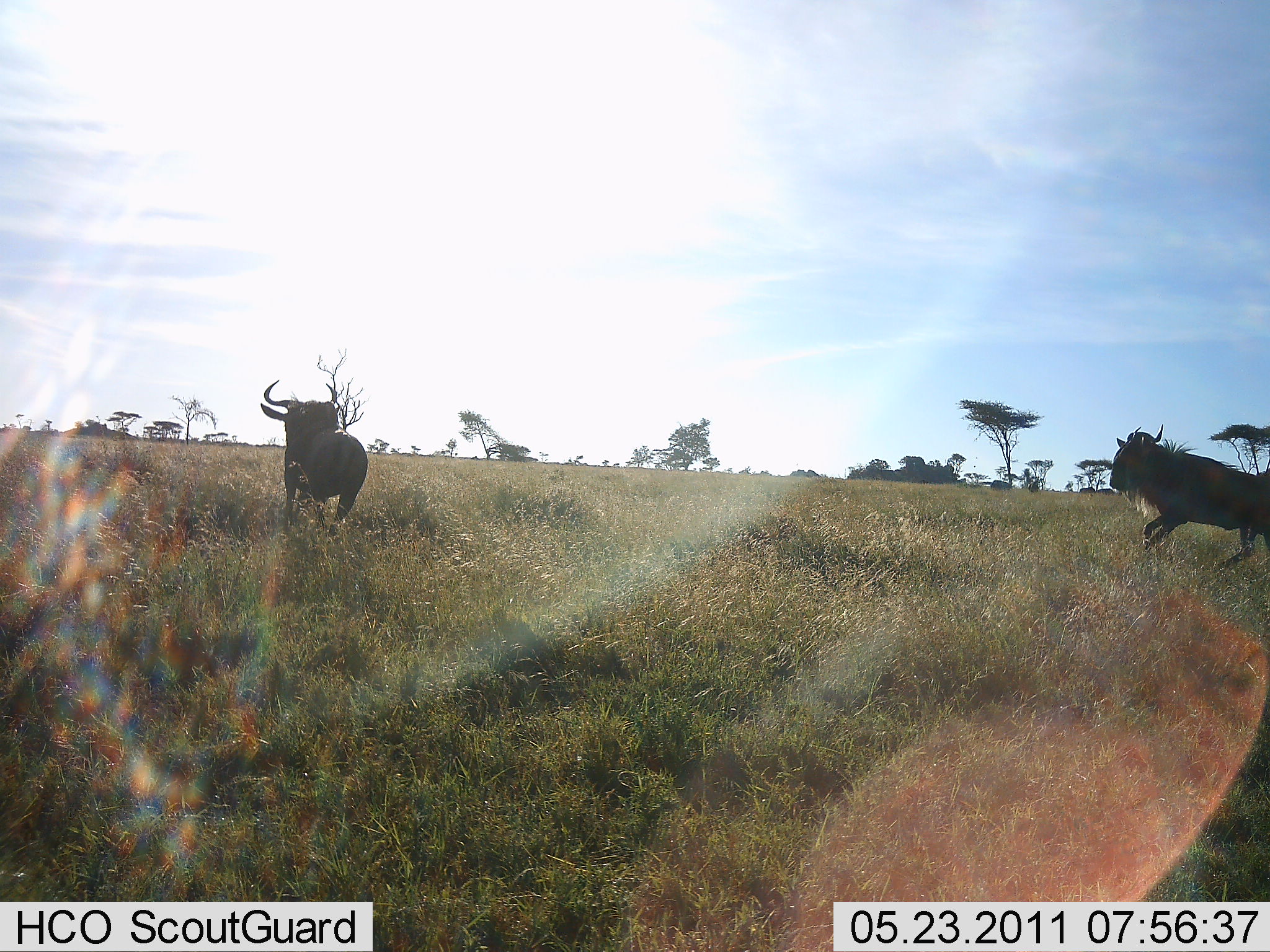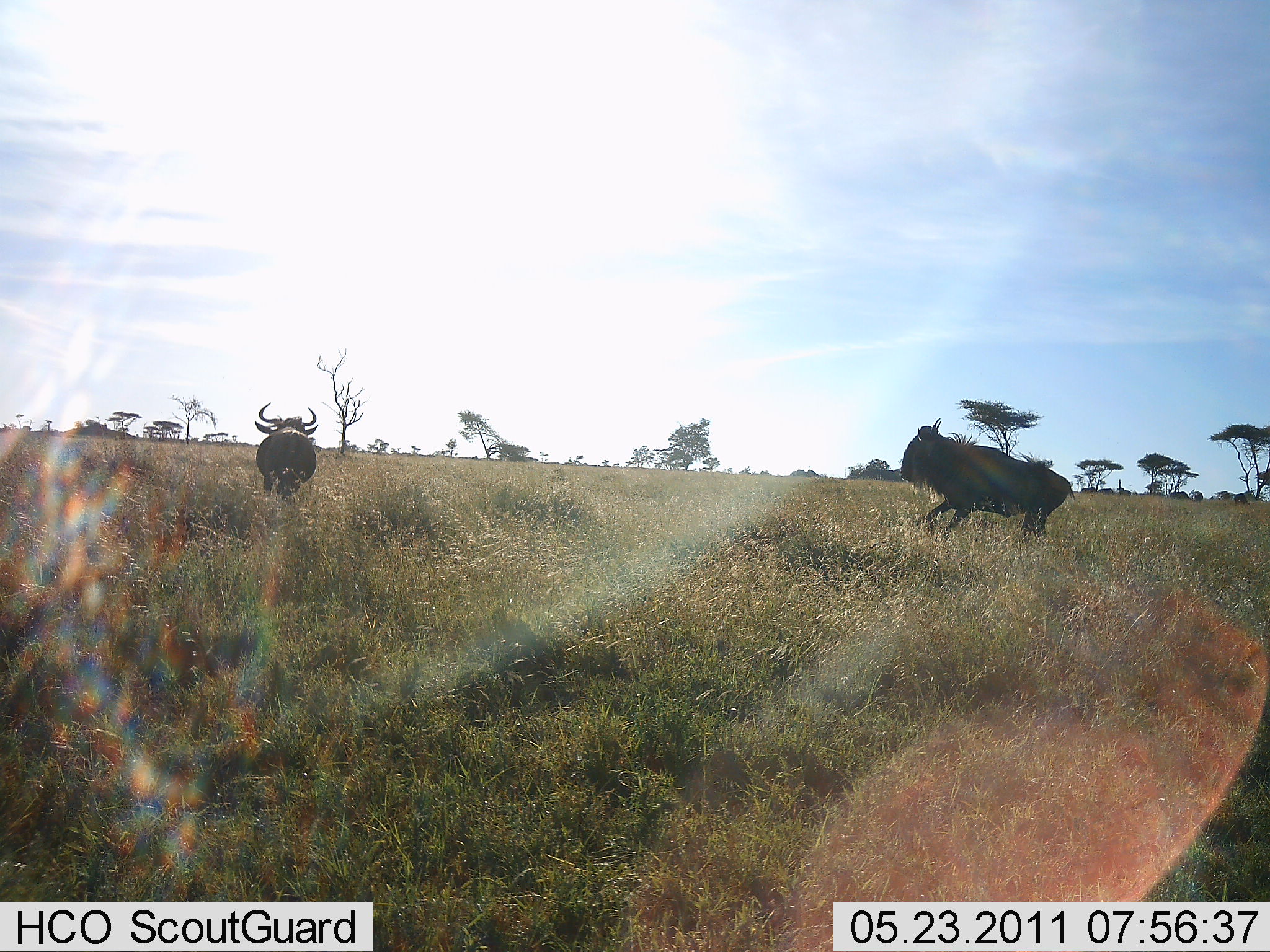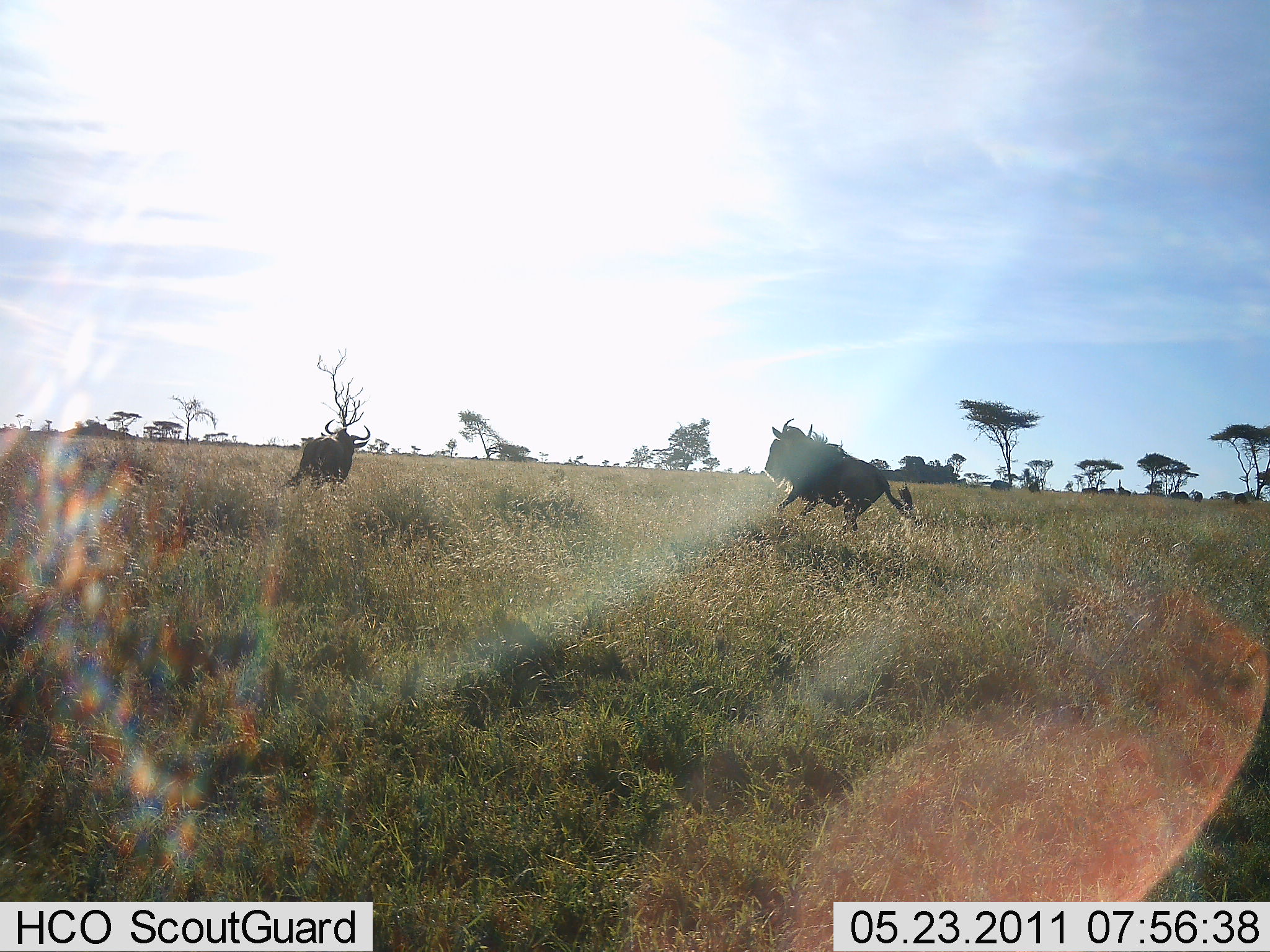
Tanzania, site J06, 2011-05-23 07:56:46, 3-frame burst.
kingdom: Animalia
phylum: Chordata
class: Mammalia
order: Artiodactyla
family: Bovidae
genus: Connochaetes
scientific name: Connochaetes taurinus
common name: blue wildebeest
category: wildebeest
Wildebeest (blue wildebeest) (Connochaetes taurinus), count 2. Behavior (volunteer vote fractions): standing 0%, resting 0%, moving 100%, interacting 18%. Young present (vote fraction): 0%. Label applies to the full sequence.